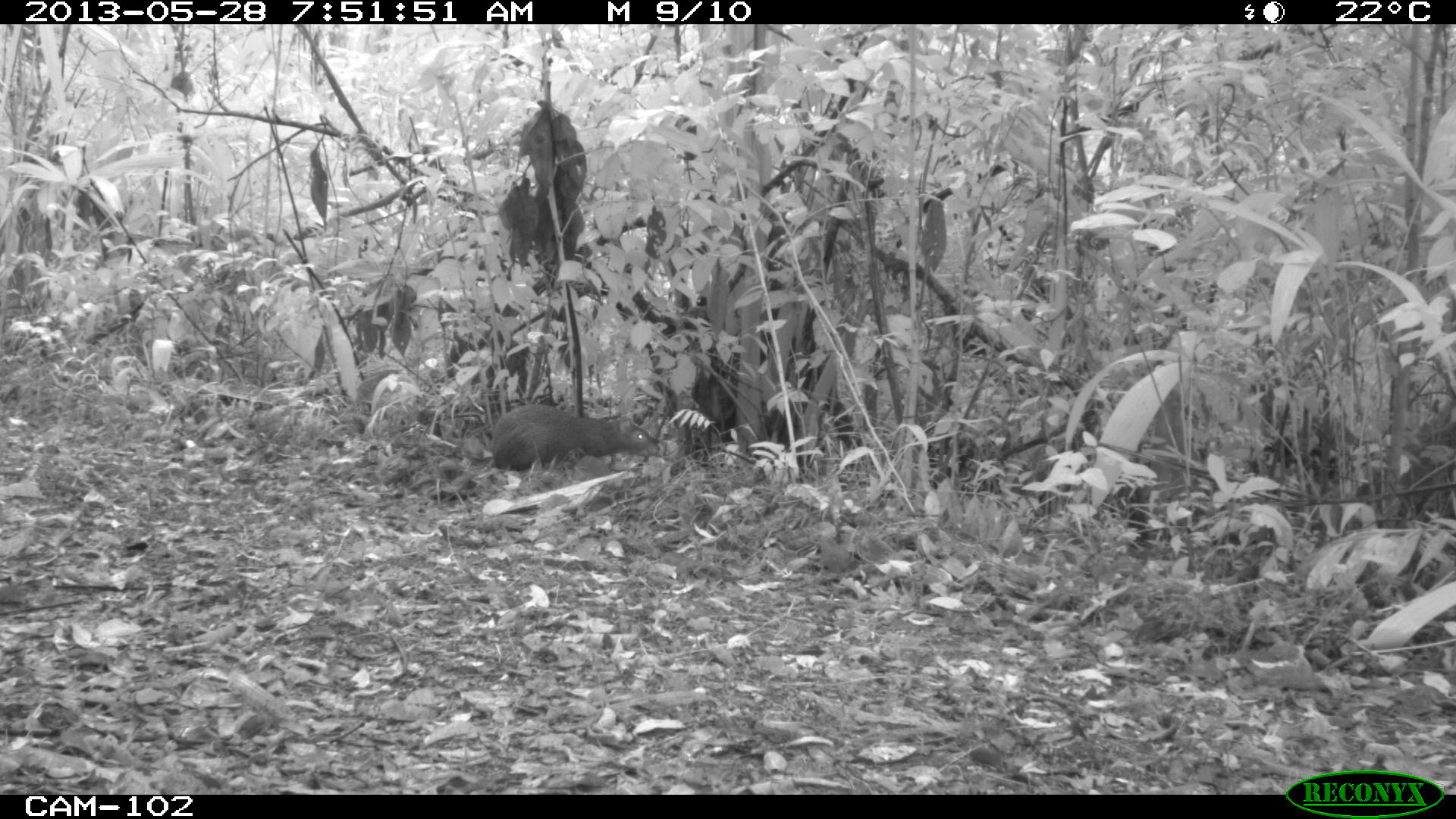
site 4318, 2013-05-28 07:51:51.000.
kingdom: Animalia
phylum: Chordata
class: Mammalia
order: Rodentia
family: Dasyproctidae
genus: Dasyprocta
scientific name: Dasyprocta punctata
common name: central american agouti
Dasyprocta punctata (central american agouti), count 1.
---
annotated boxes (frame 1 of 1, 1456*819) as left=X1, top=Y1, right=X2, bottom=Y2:
dasyprocta punctata: left=488, top=403, right=660, bottom=472